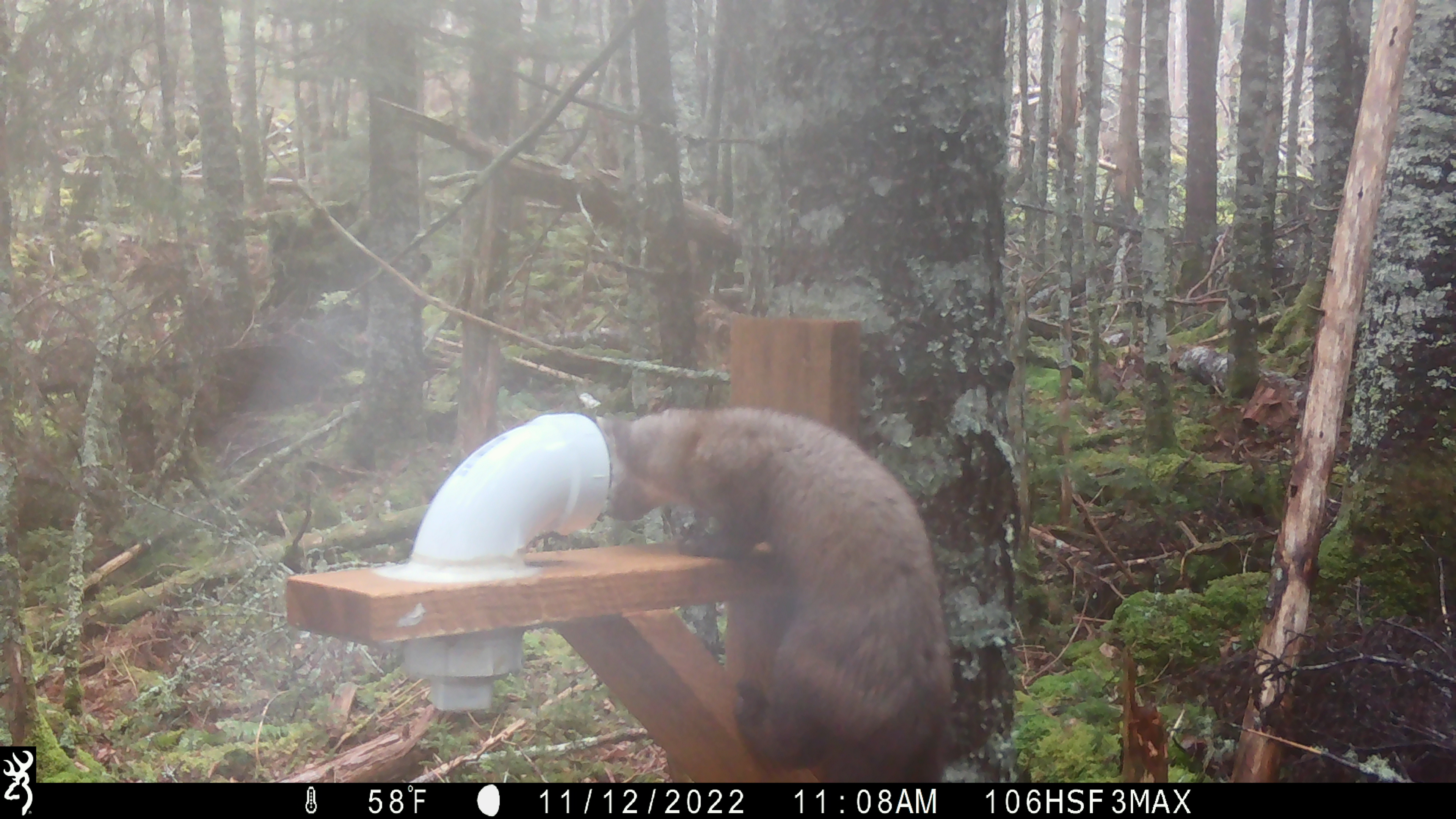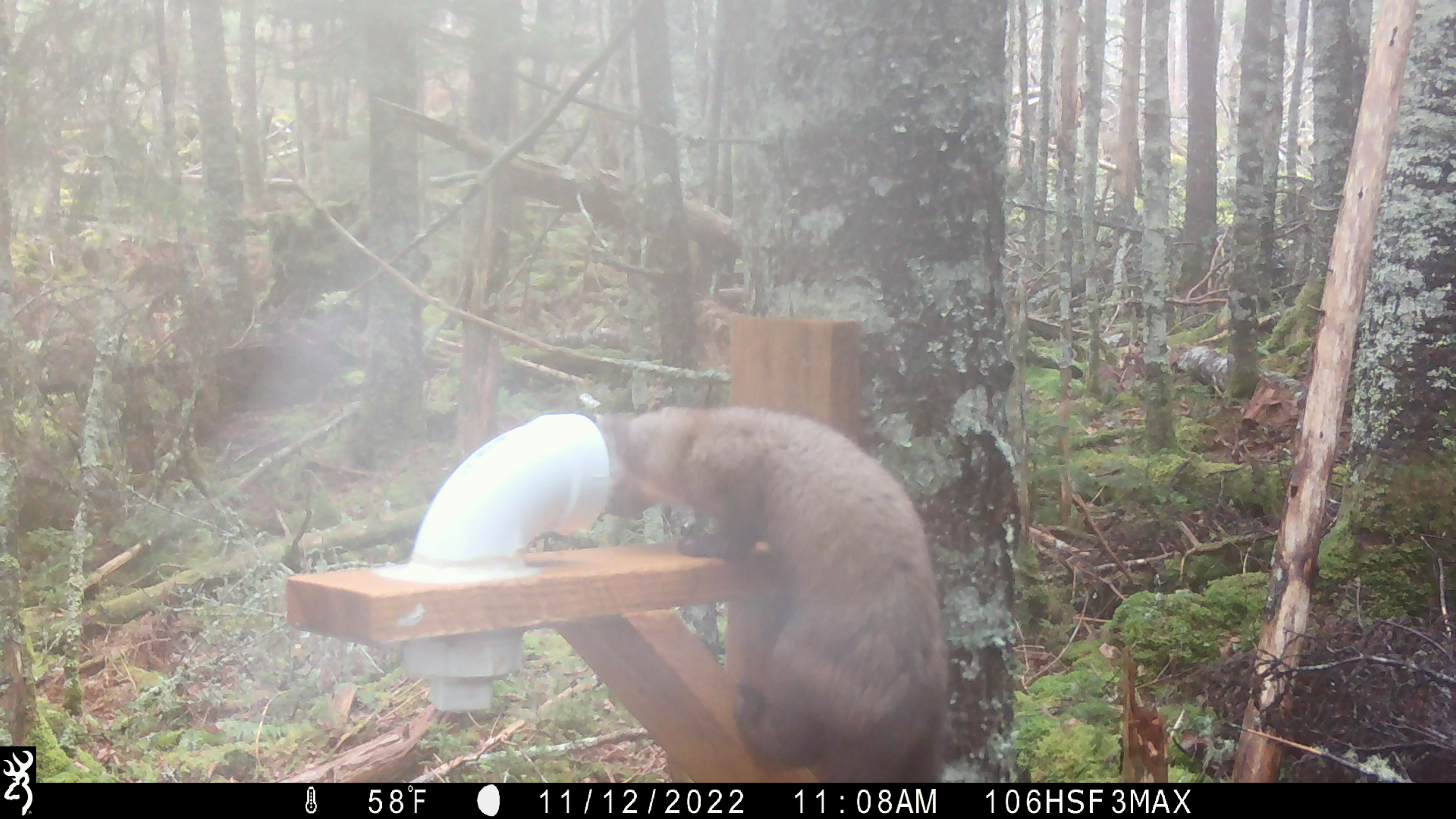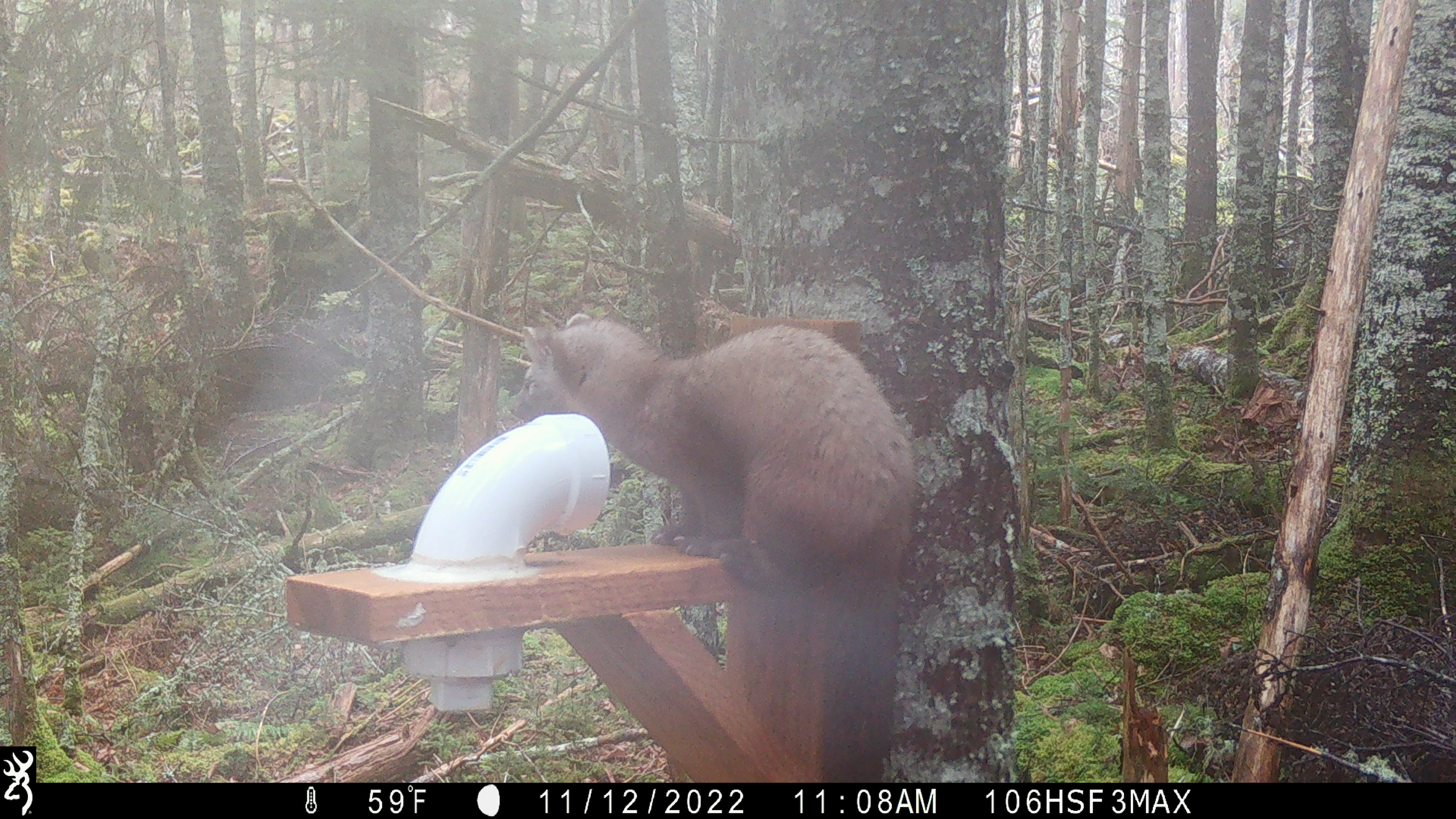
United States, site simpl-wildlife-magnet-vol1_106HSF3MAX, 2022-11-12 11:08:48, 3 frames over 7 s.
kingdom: Animalia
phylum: Chordata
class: Mammalia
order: Carnivora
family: Mustelidae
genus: Martes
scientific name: Martes americana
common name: american marten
American marten (Martes americana).